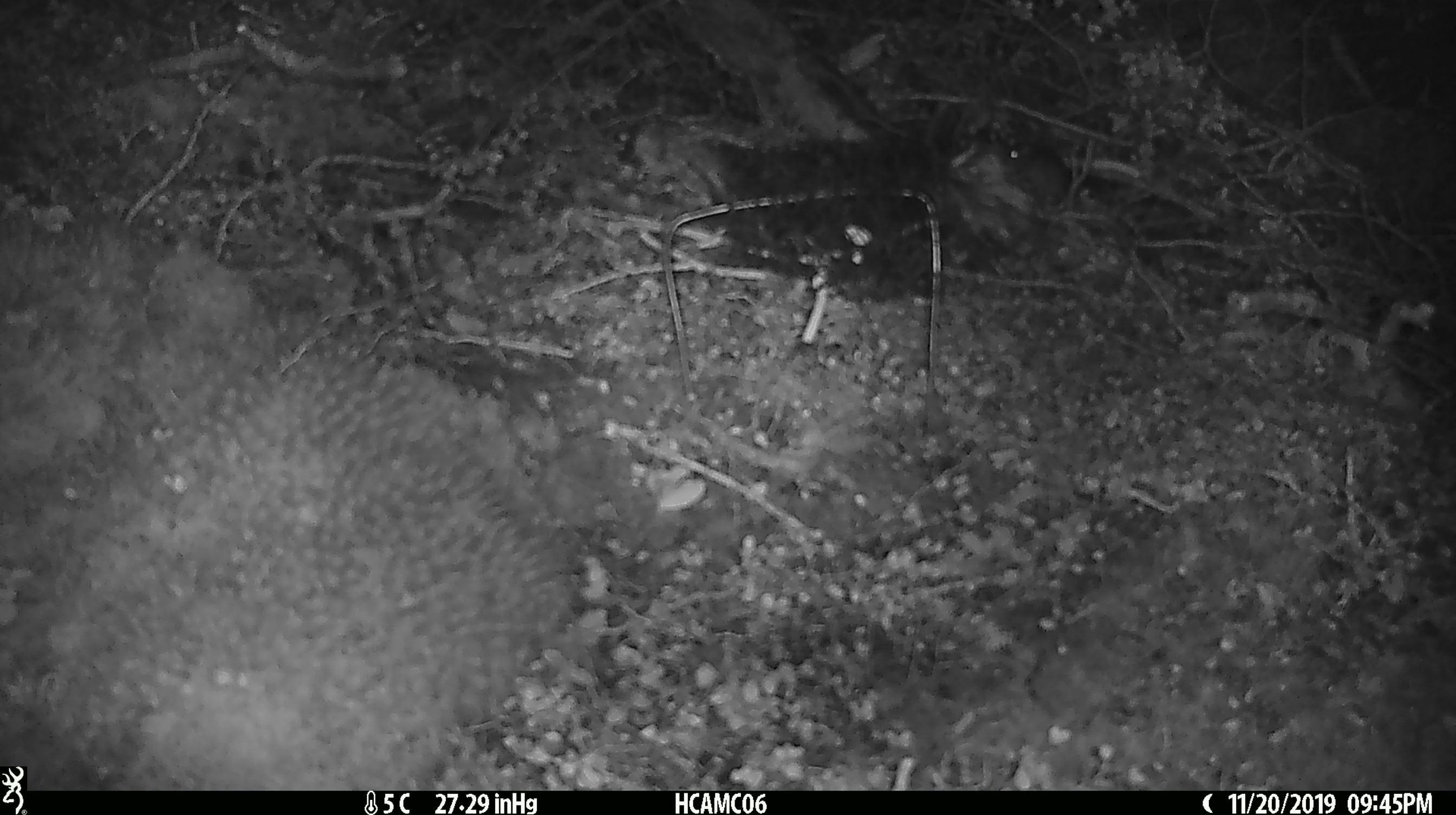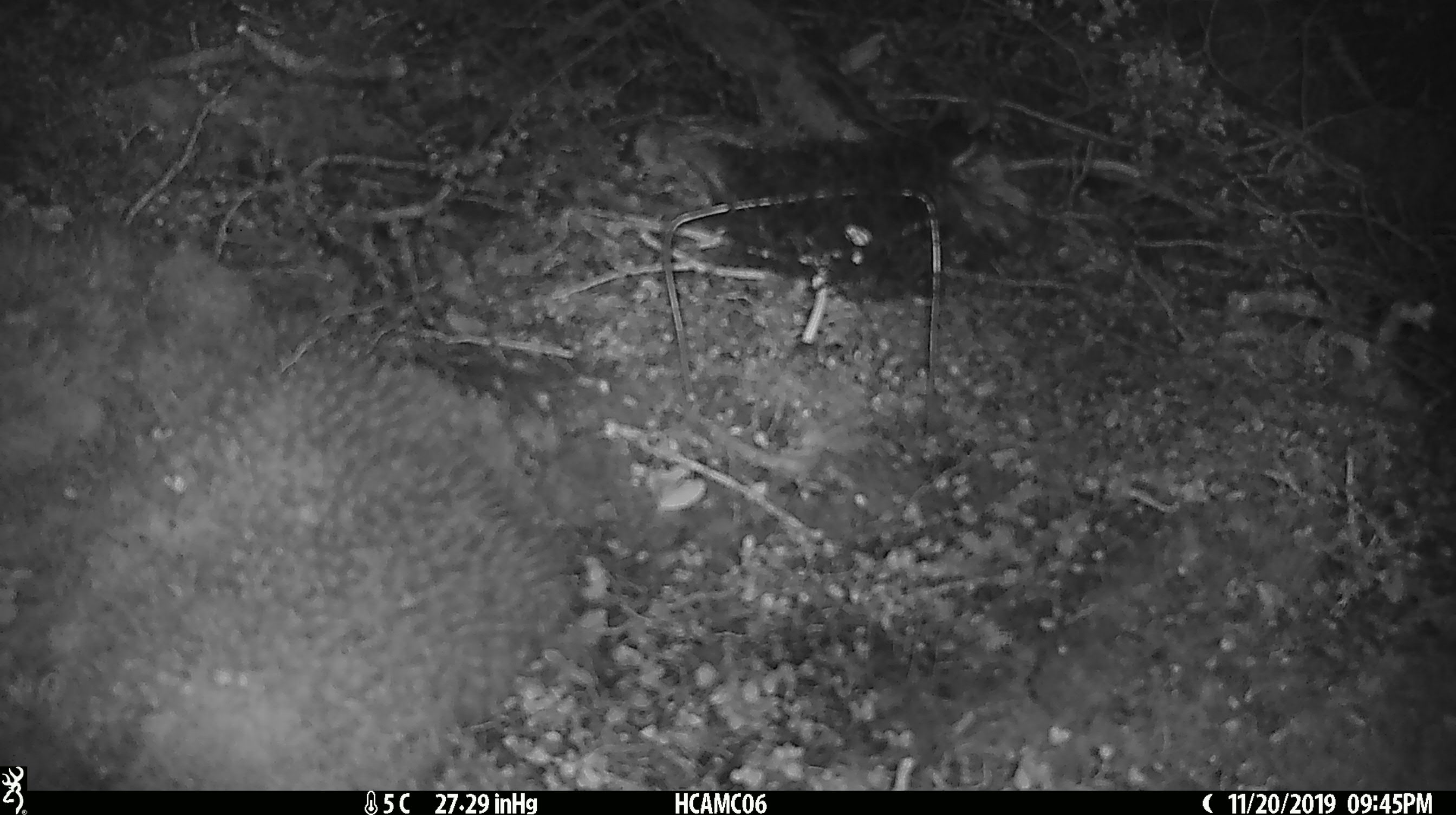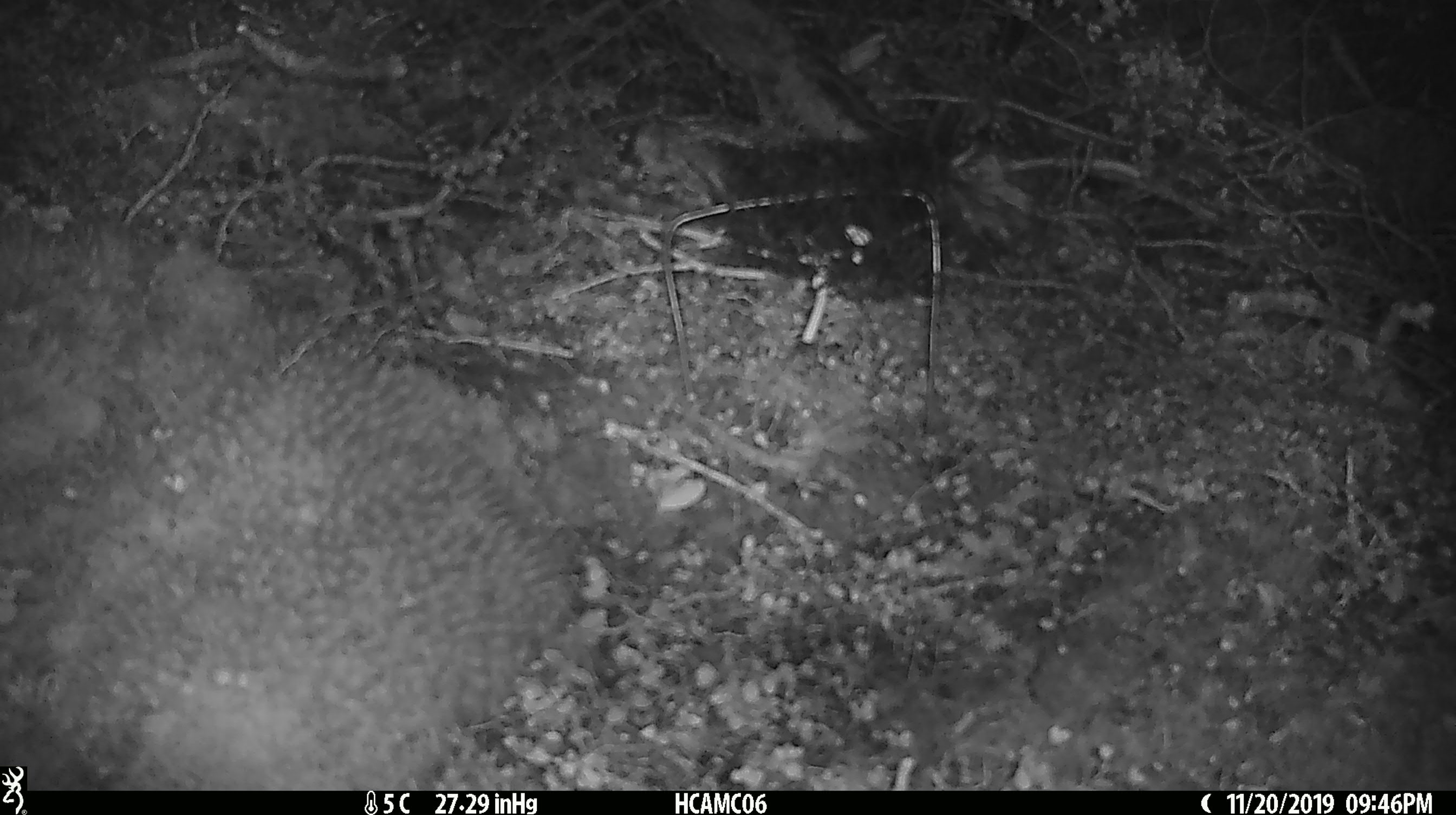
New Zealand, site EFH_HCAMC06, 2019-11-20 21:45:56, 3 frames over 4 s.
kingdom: Animalia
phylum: Chordata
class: Mammalia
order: Rodentia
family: Muridae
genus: Mus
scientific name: Mus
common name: mouse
Mouse (Mus).